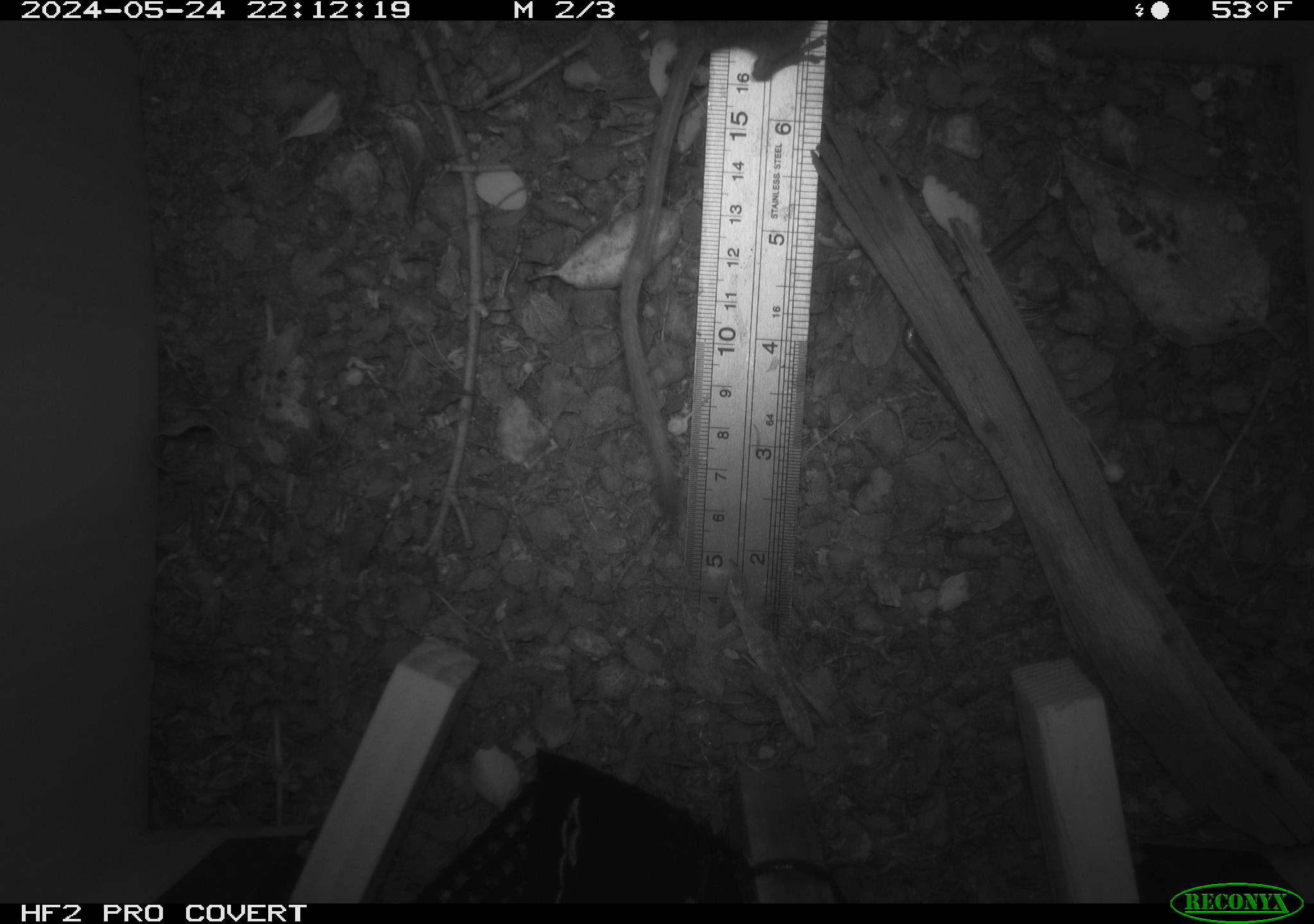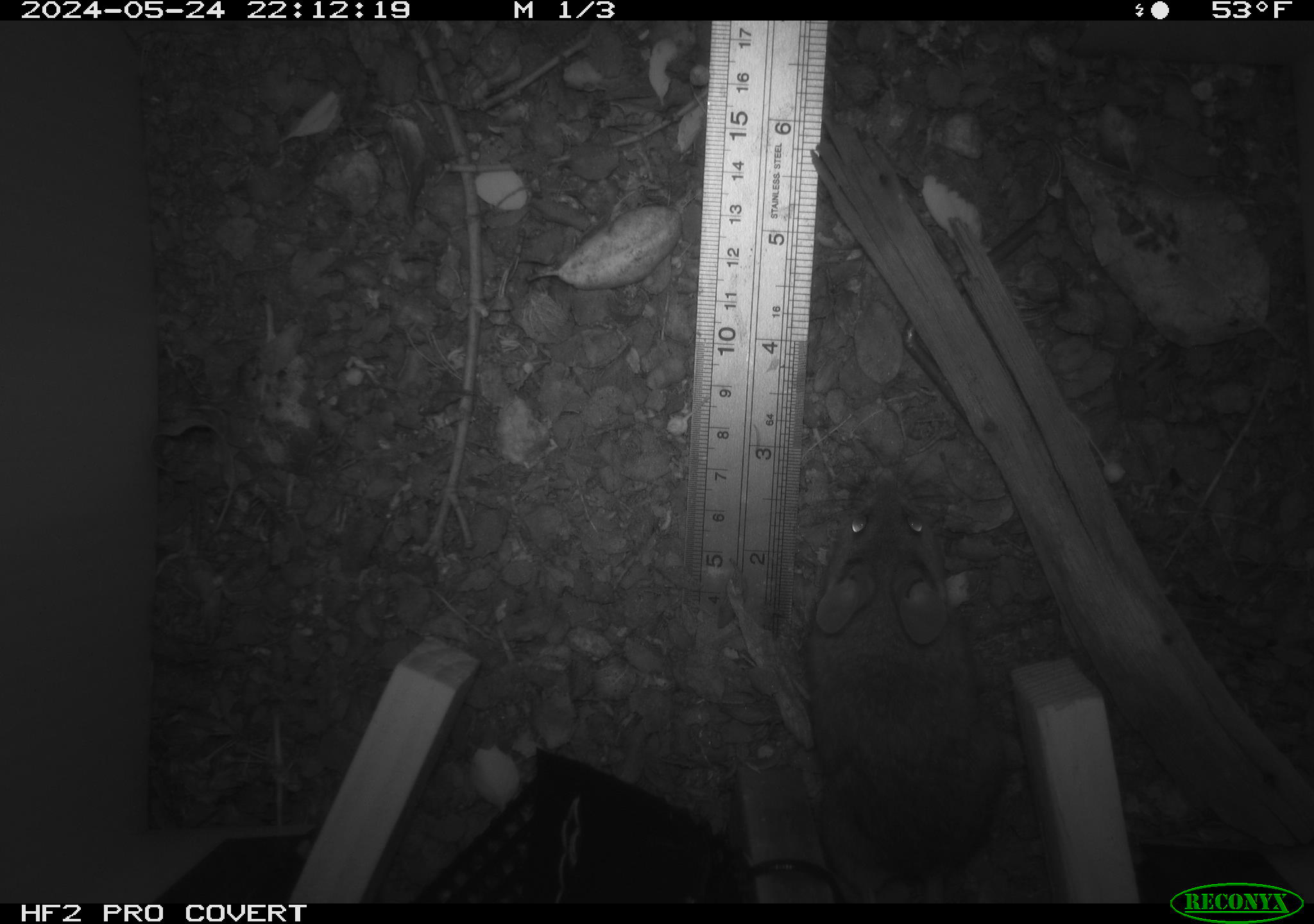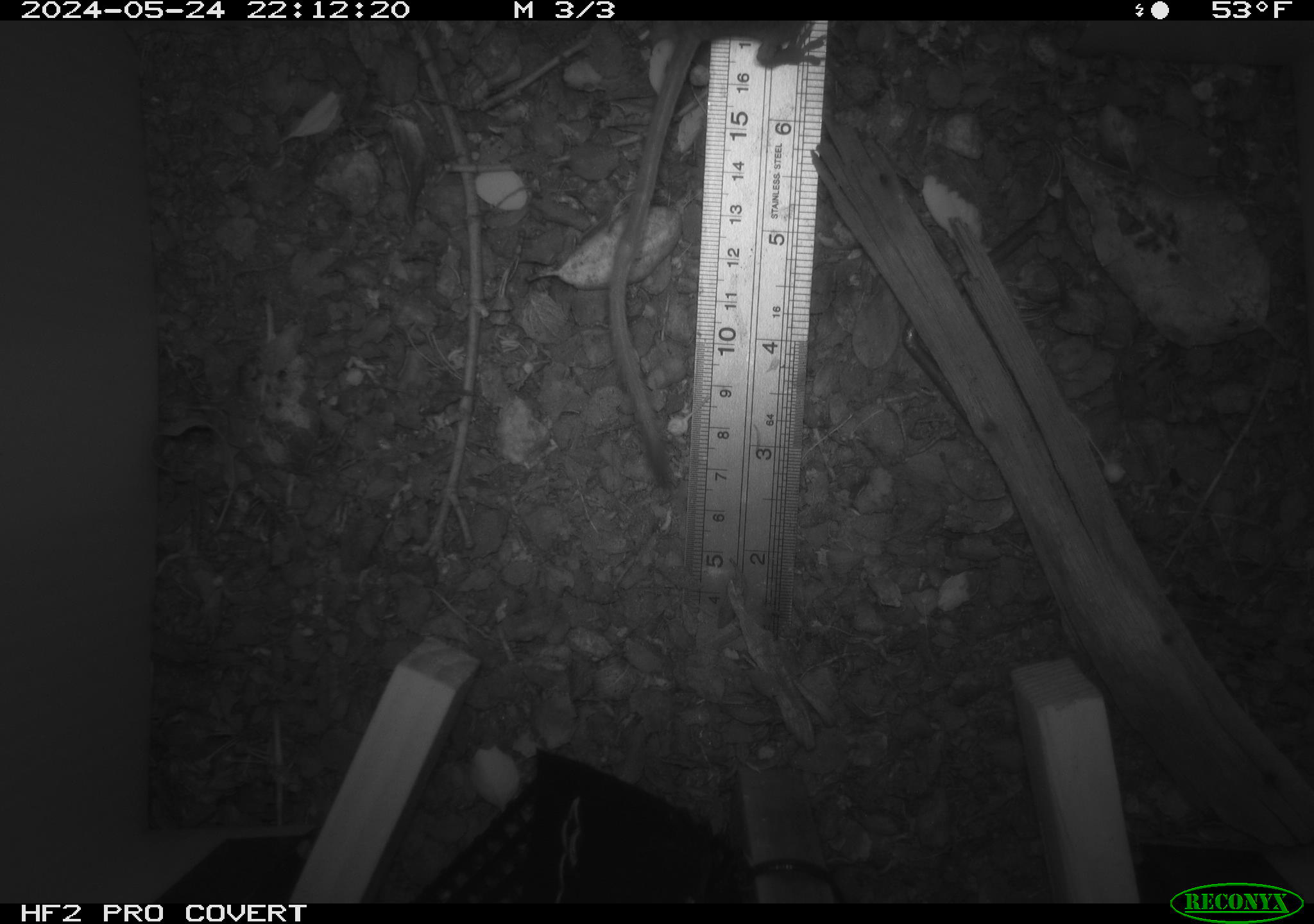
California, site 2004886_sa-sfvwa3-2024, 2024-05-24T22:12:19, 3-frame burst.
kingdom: Animalia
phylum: Chordata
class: Mammalia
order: Rodentia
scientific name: Rodentia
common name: mouse species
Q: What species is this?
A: Mouse species (Rodentia).